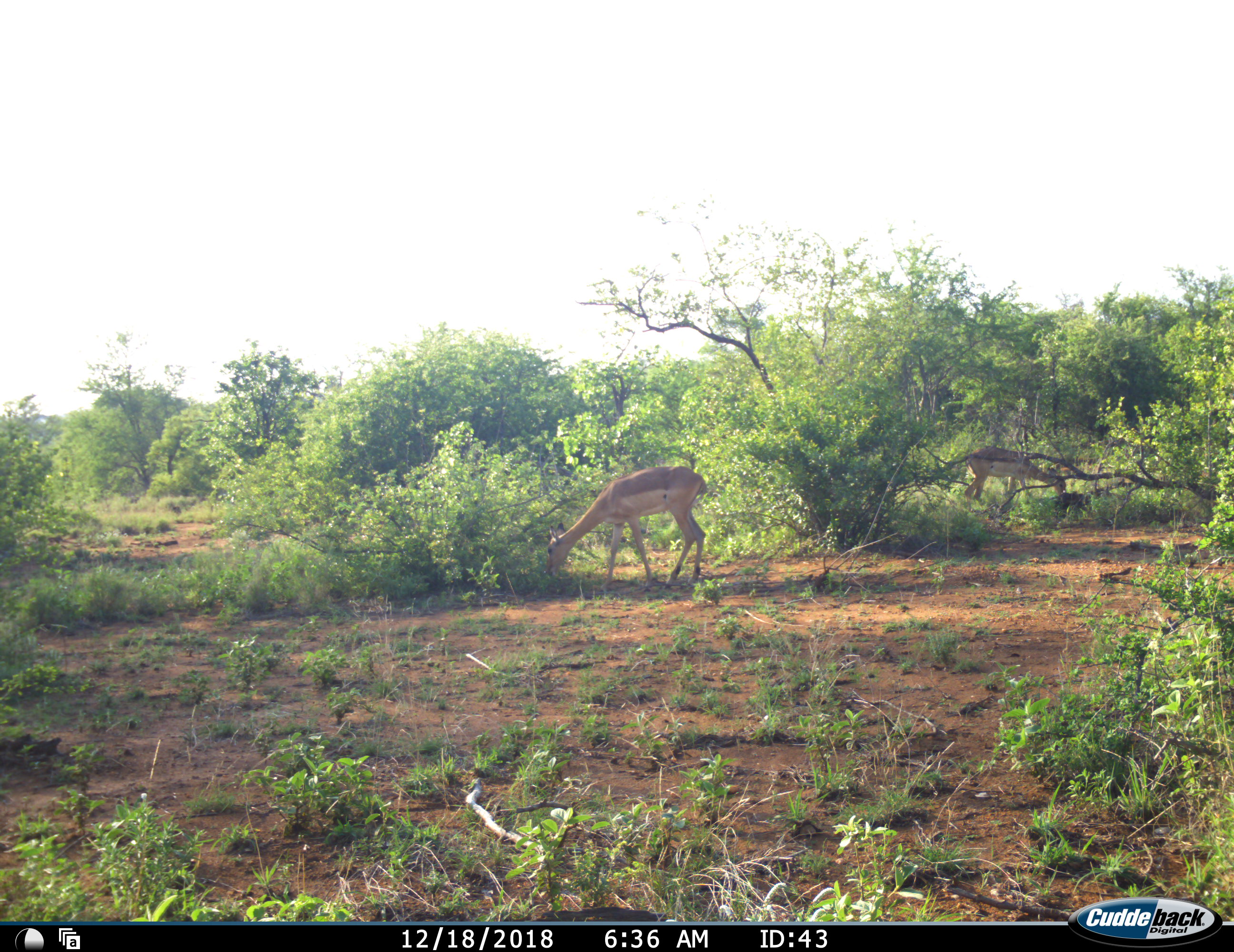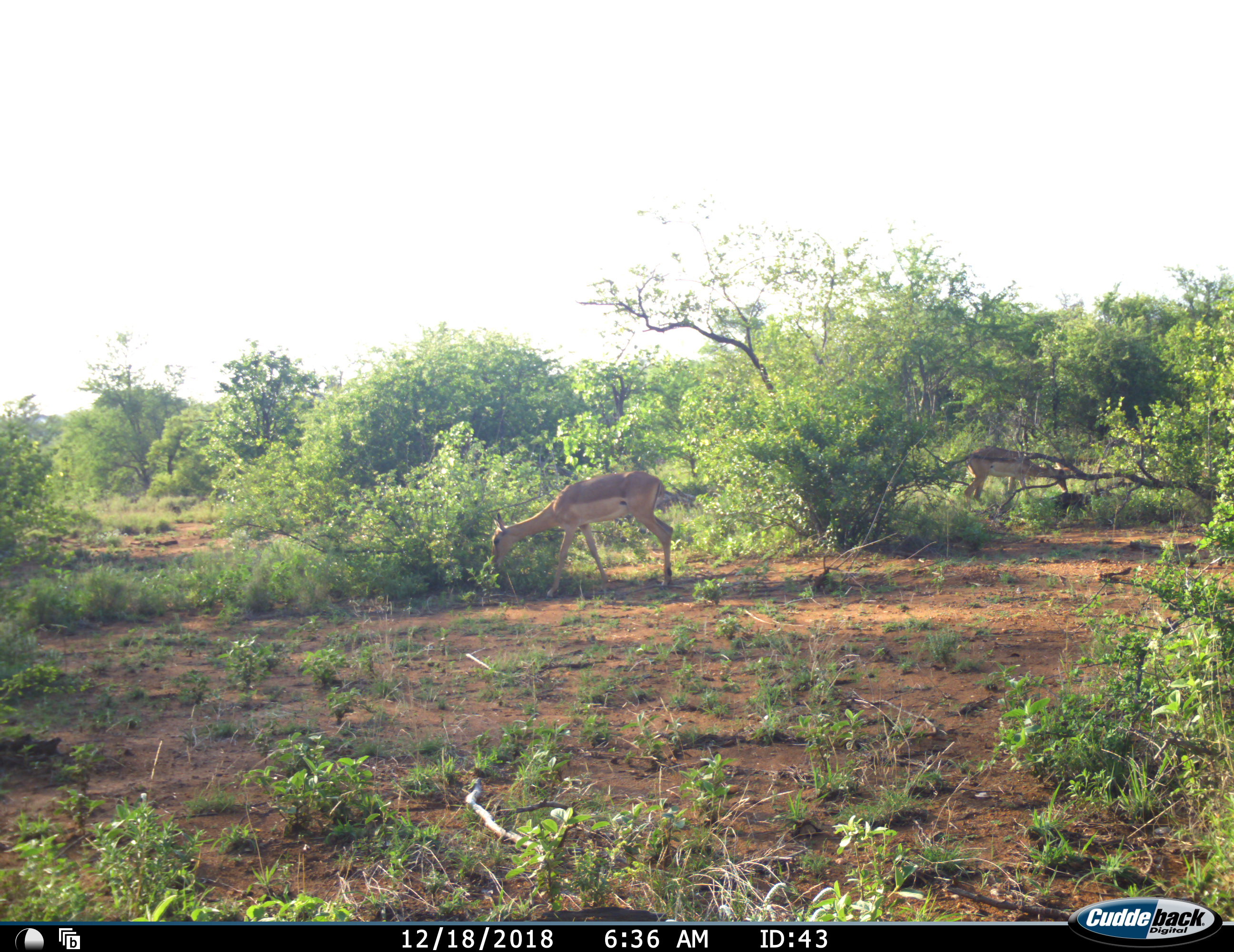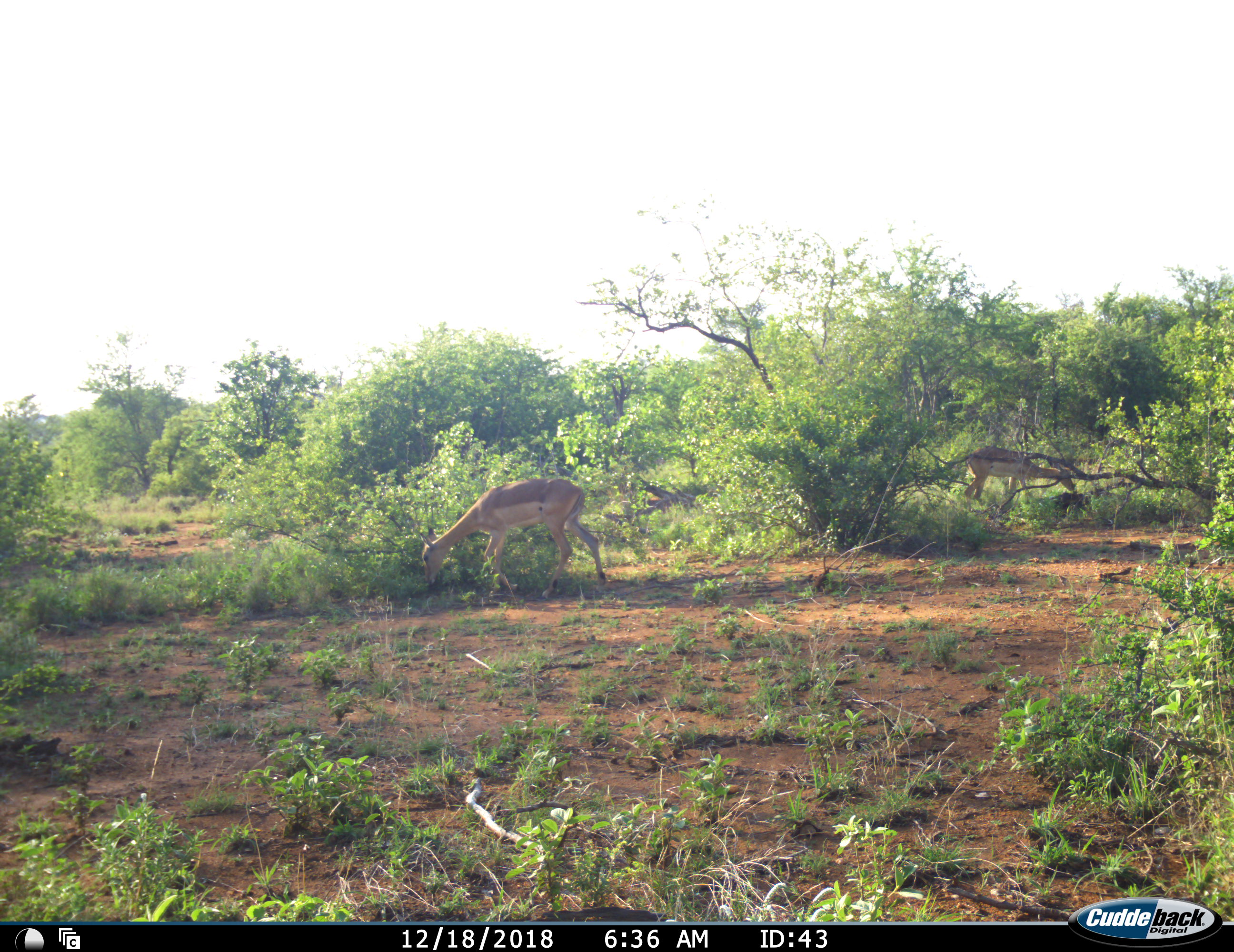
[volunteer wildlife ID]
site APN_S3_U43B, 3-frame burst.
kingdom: Animalia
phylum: Chordata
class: Mammalia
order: Artiodactyla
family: Bovidae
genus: Aepyceros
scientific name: Aepyceros melampus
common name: impala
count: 2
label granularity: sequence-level